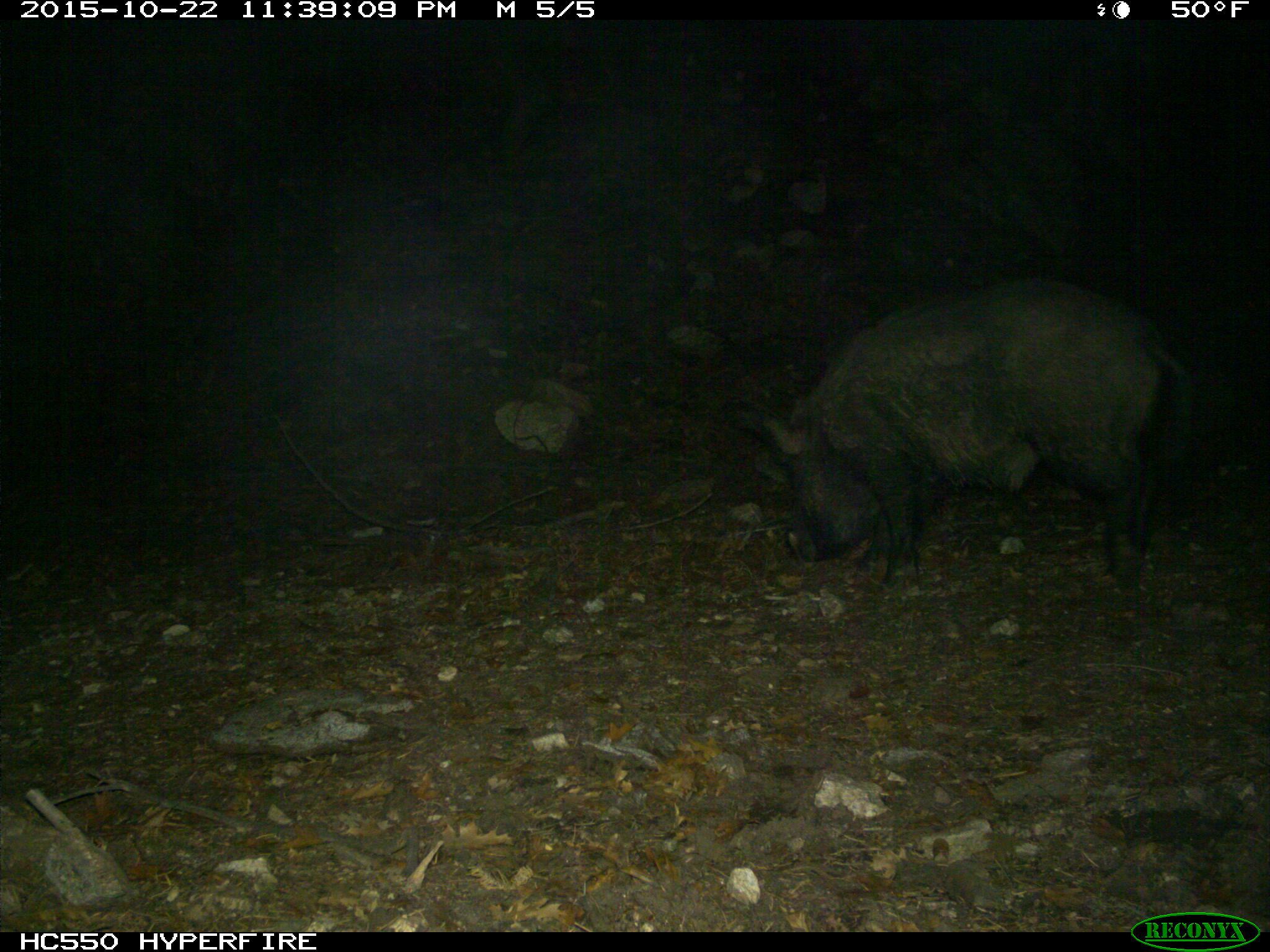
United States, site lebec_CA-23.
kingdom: Animalia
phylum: Chordata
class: Mammalia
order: Artiodactyla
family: Suidae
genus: Sus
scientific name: Sus scrofa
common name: wild boar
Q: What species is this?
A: Sus scrofa (wild boar).